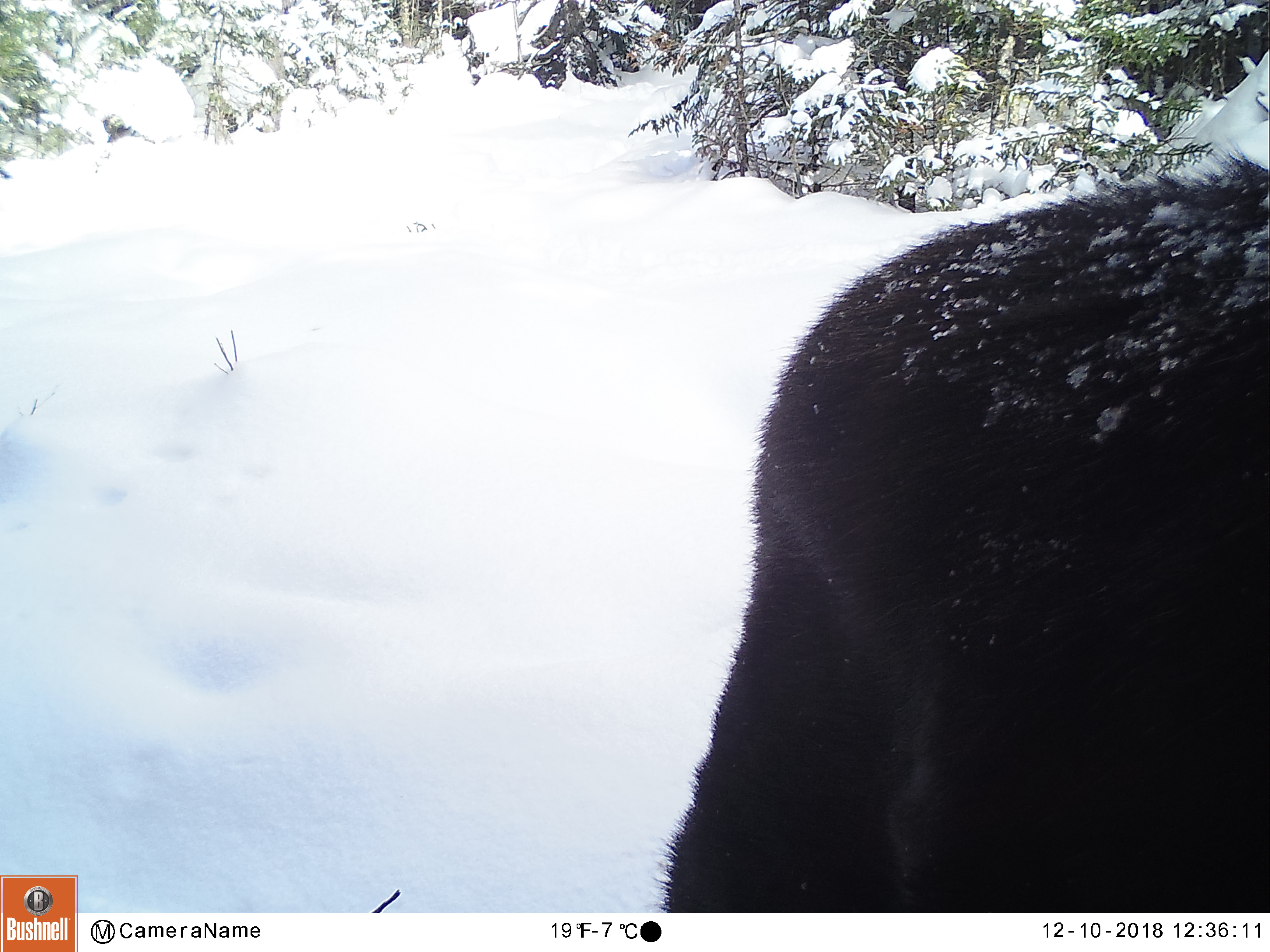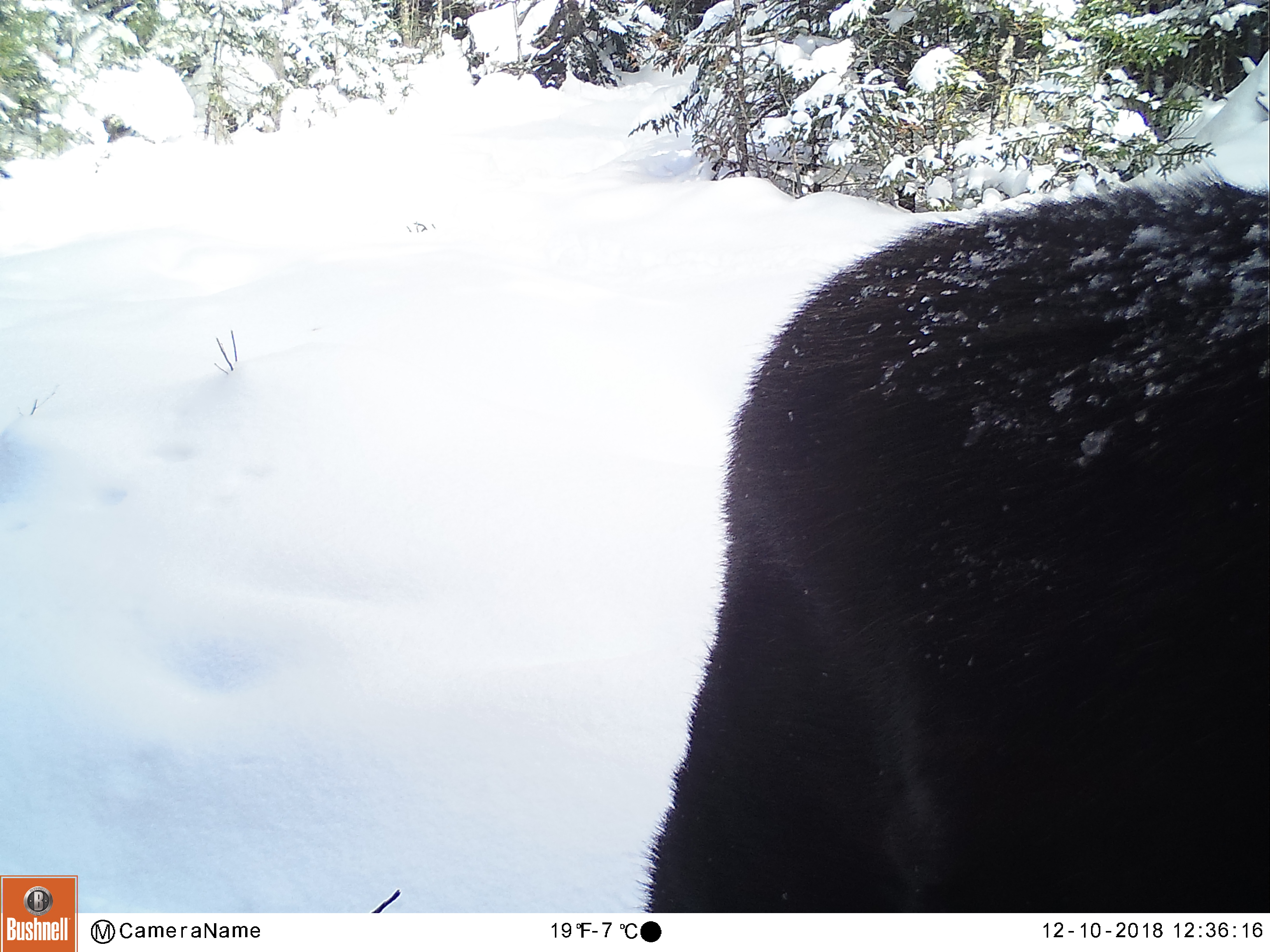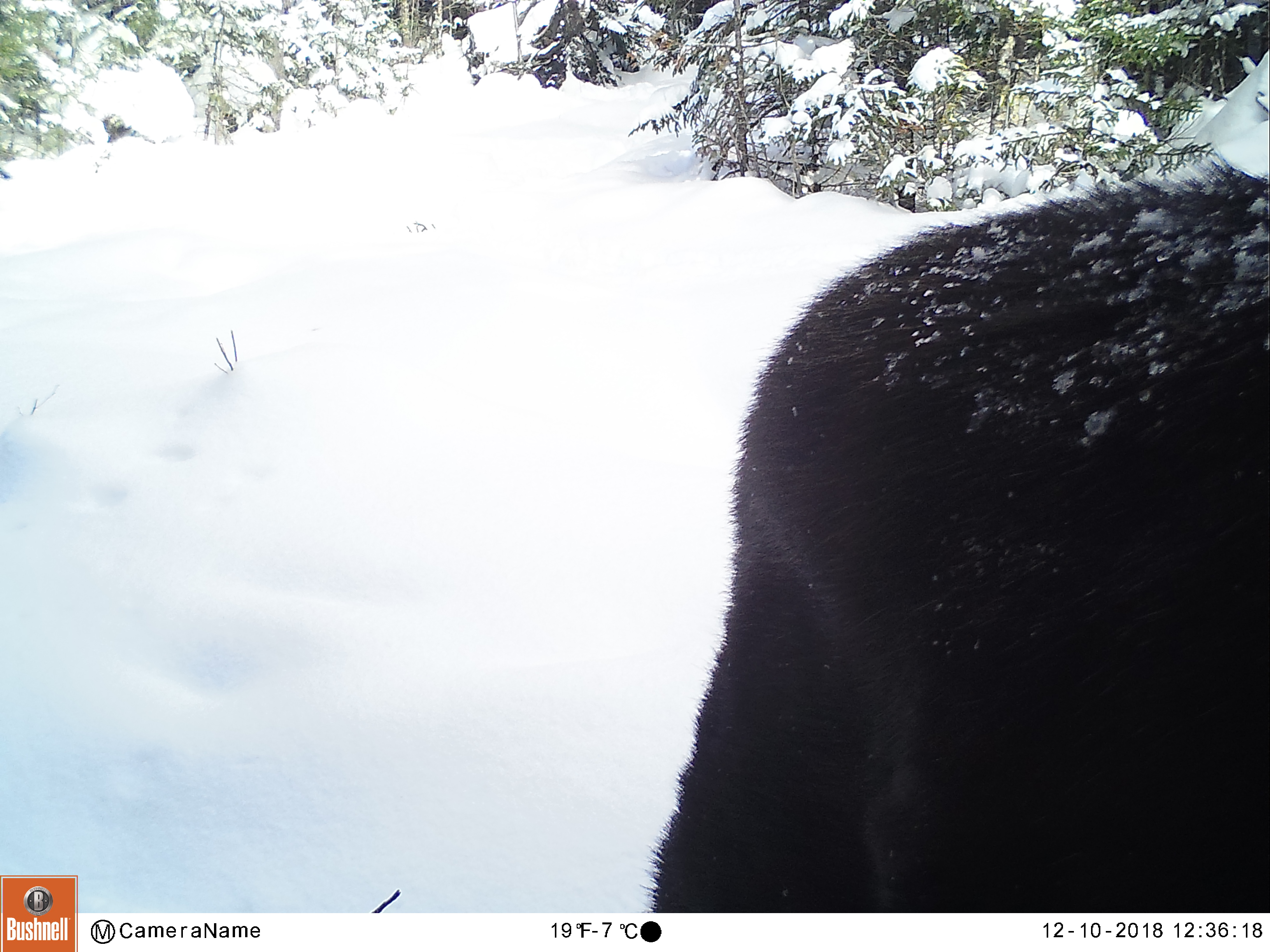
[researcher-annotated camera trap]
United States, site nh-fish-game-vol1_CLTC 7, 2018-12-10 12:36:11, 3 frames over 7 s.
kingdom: Animalia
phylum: Chordata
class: Mammalia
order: Artiodactyla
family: Cervidae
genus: Alces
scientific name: Alces alces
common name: moose